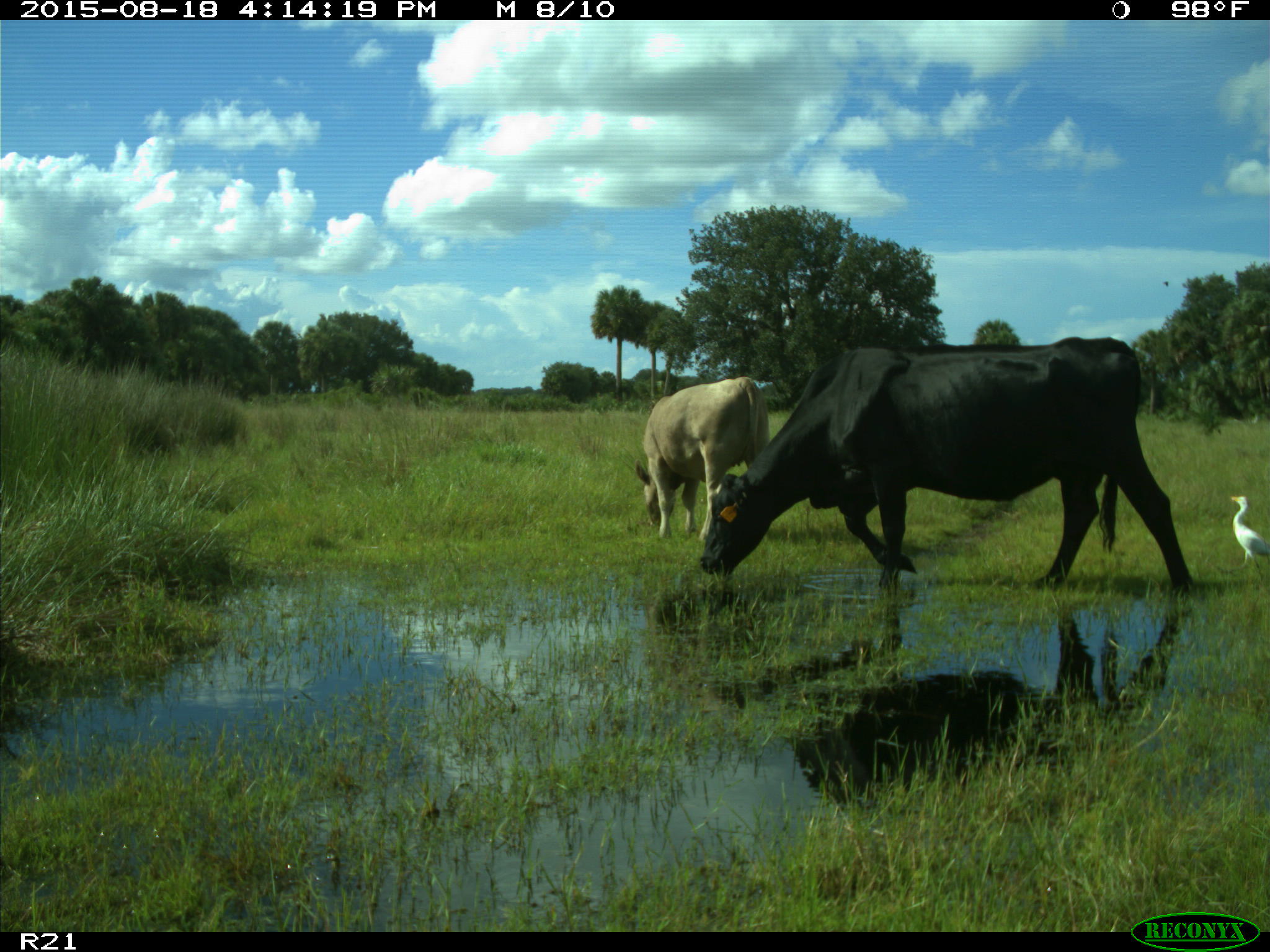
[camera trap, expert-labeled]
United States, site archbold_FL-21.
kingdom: Animalia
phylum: Chordata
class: Mammalia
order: Artiodactyla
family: Bovidae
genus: Bos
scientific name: Bos taurus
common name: domestic cow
Bos taurus (domestic cow).